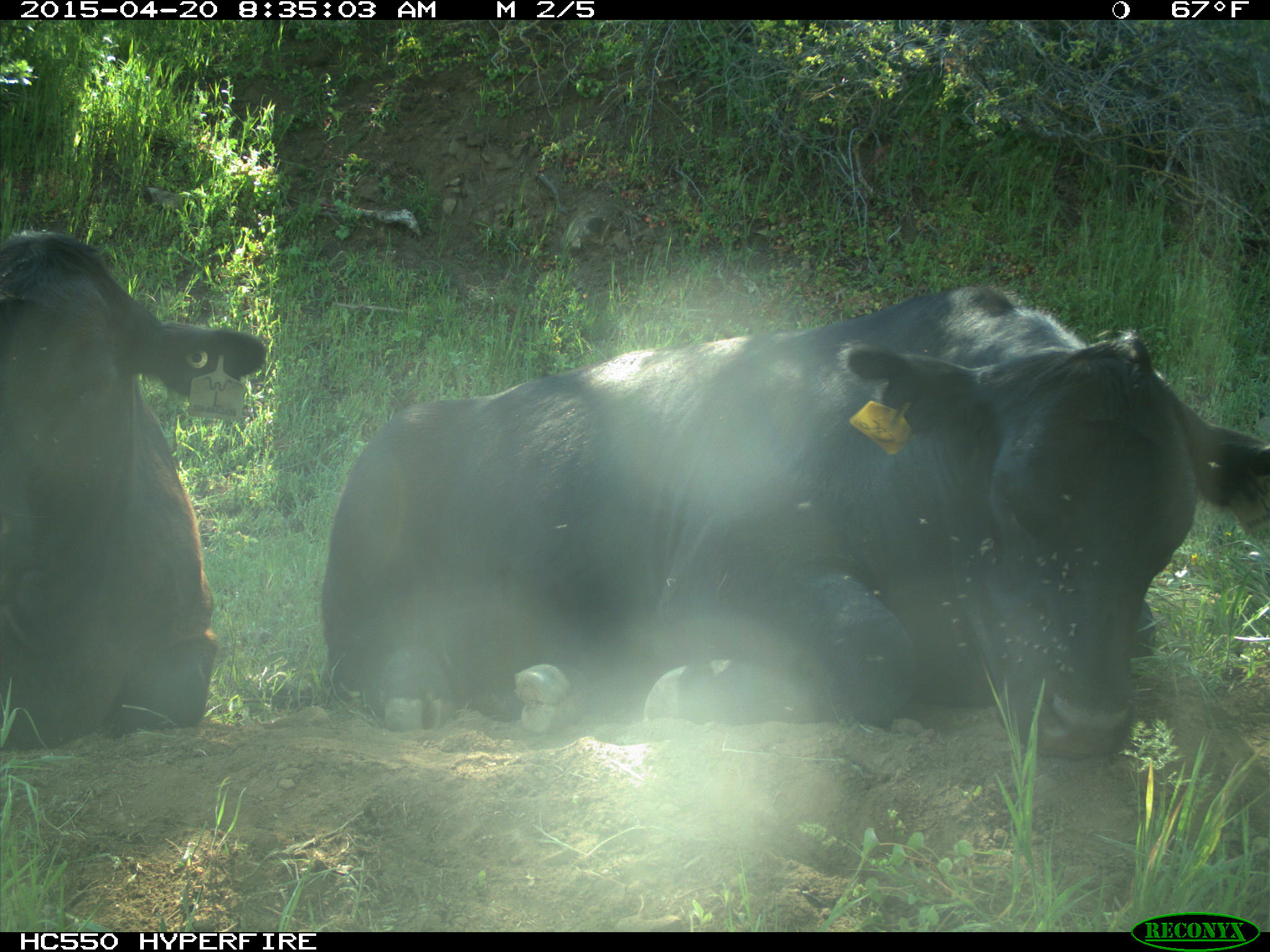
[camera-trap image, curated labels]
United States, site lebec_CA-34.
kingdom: Animalia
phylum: Chordata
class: Mammalia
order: Artiodactyla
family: Bovidae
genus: Bos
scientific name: Bos taurus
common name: domestic cow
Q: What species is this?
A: Bos taurus (domestic cow).